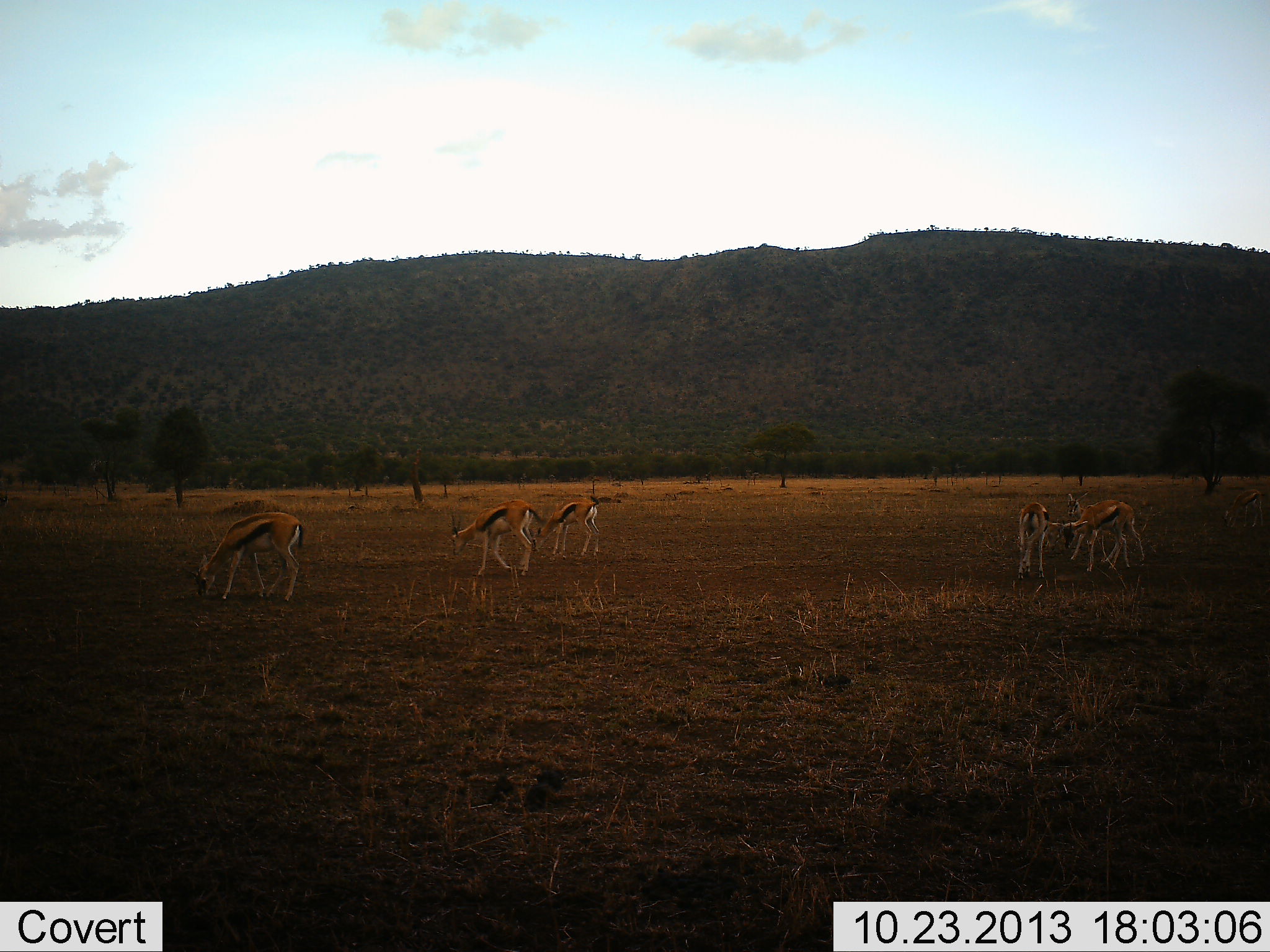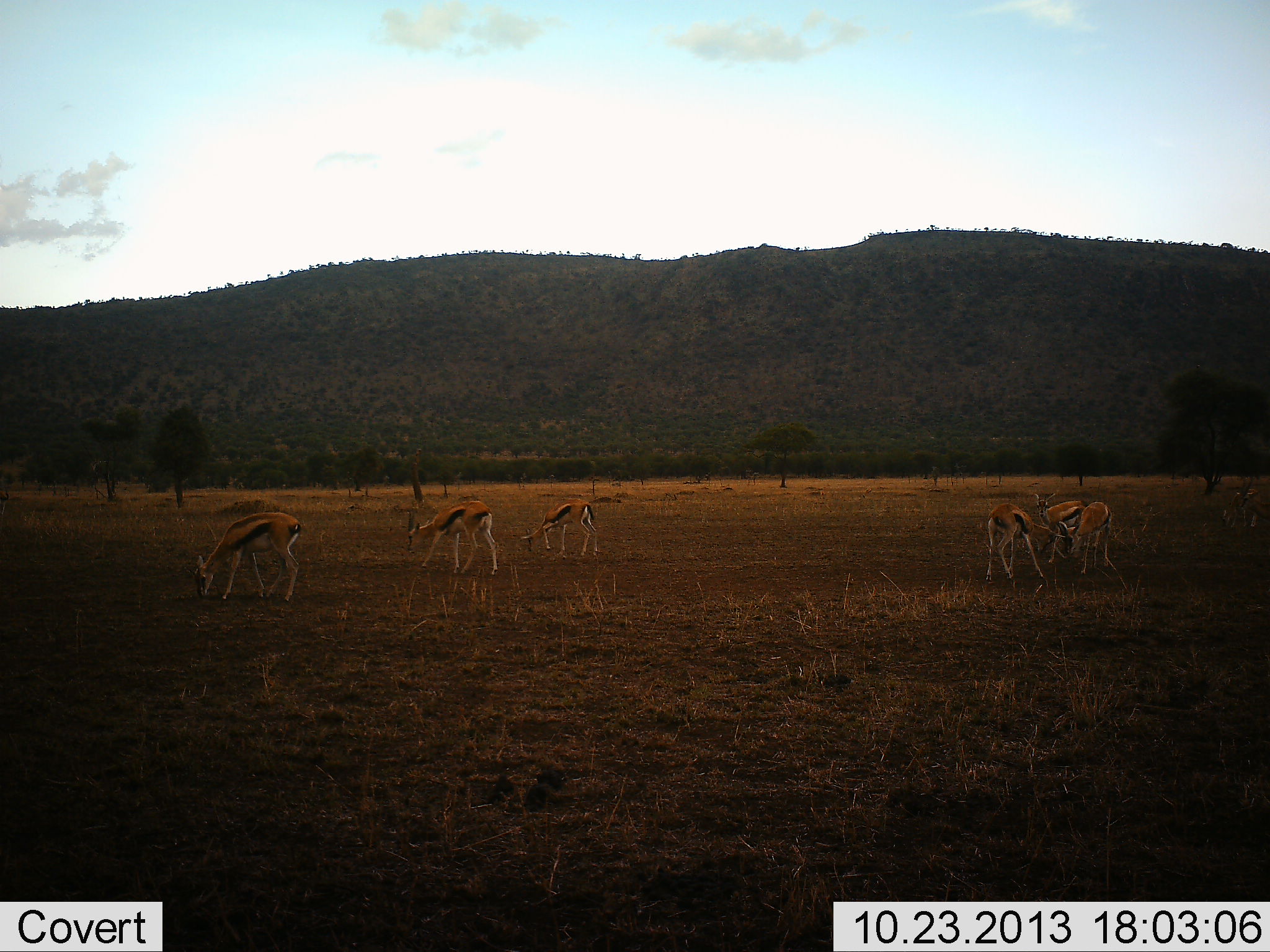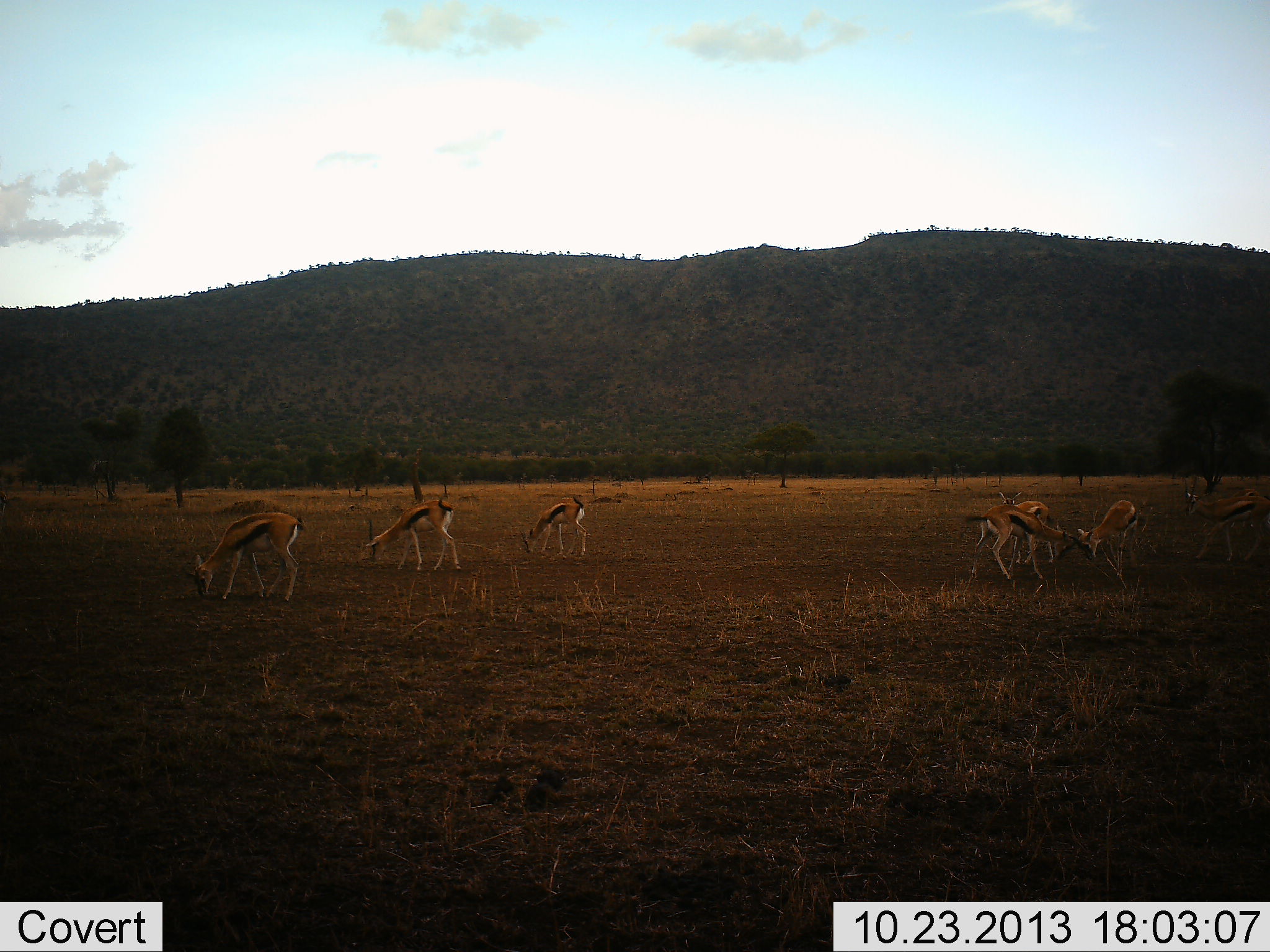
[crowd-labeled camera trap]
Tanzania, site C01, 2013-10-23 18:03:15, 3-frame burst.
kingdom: Animalia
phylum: Chordata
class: Mammalia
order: Artiodactyla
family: Bovidae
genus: Eudorcas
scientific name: Eudorcas thomsonii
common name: thomson's gazelle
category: gazellethomsons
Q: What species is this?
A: Gazellethomsons (thomson's gazelle) (Eudorcas thomsonii).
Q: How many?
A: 7.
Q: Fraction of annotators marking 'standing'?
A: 30%.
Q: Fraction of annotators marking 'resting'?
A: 0%.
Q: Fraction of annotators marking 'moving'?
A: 40%.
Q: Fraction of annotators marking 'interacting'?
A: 20%.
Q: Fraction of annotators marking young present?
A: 0%.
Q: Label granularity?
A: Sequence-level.